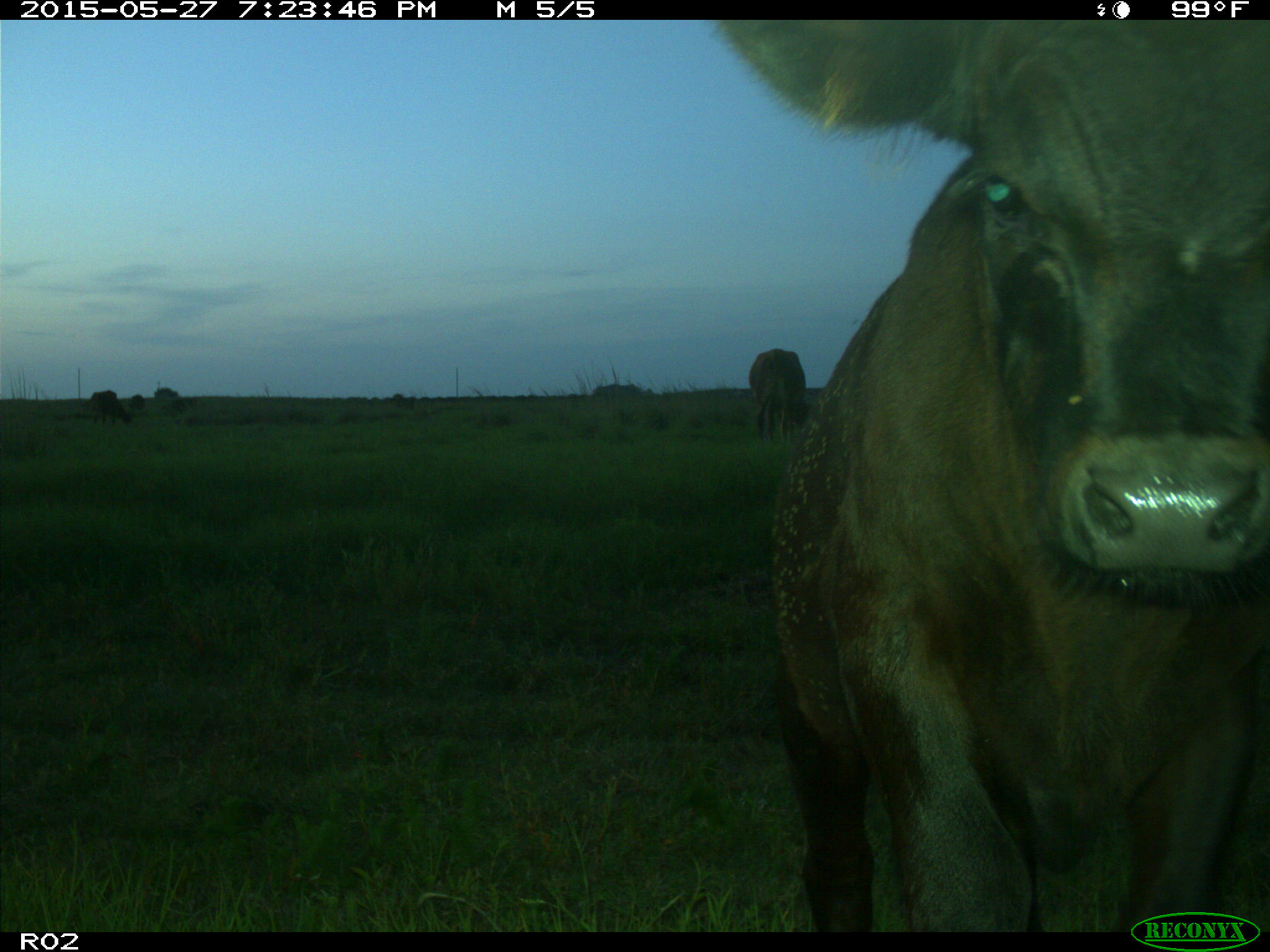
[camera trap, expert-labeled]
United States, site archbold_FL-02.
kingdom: Animalia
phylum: Chordata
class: Mammalia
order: Artiodactyla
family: Bovidae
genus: Bos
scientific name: Bos taurus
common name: domestic cow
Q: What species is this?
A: Bos taurus (domestic cow).